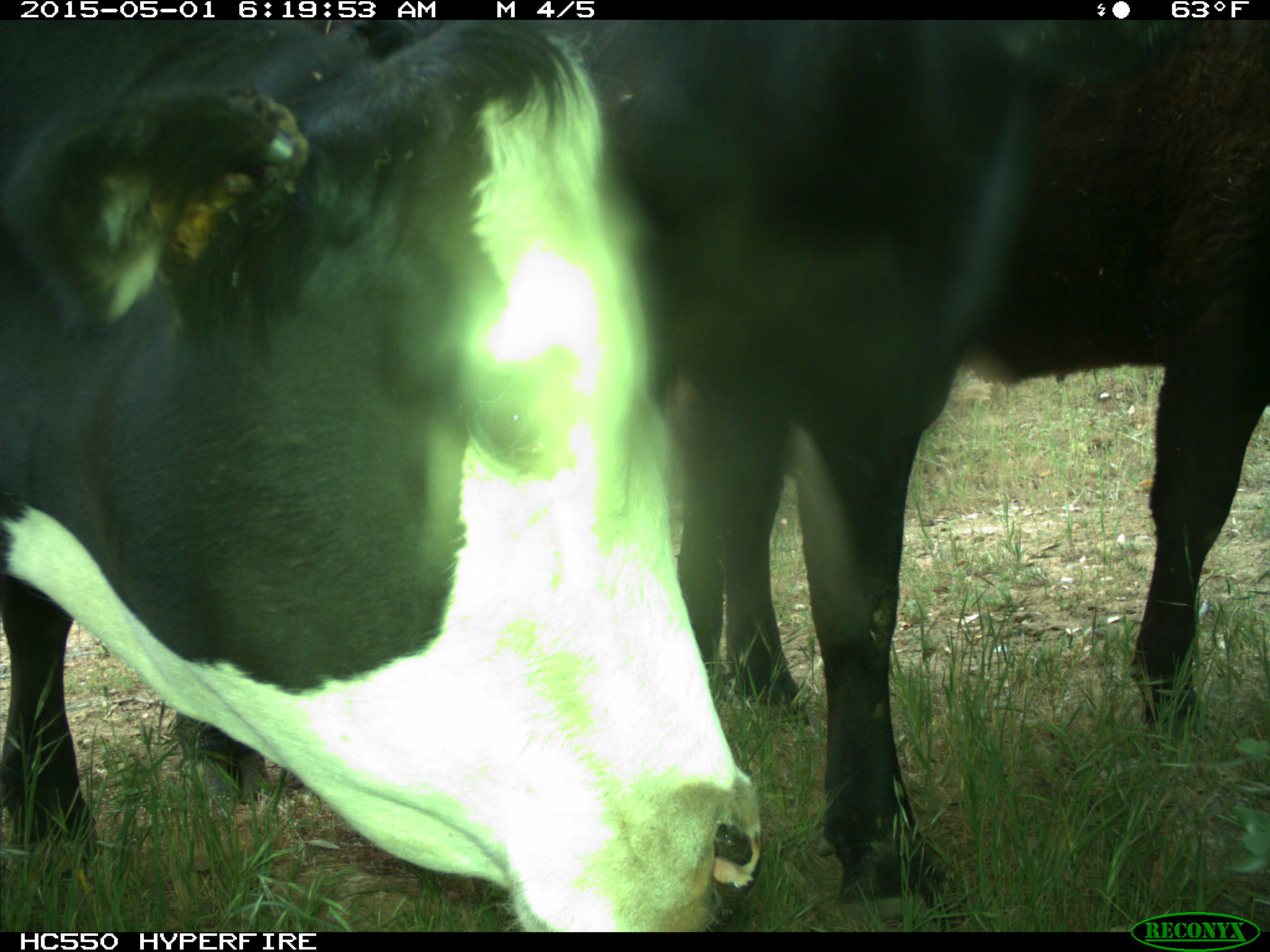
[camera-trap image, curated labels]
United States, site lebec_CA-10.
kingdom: Animalia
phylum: Chordata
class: Mammalia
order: Artiodactyla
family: Bovidae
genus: Bos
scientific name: Bos taurus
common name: domestic cow